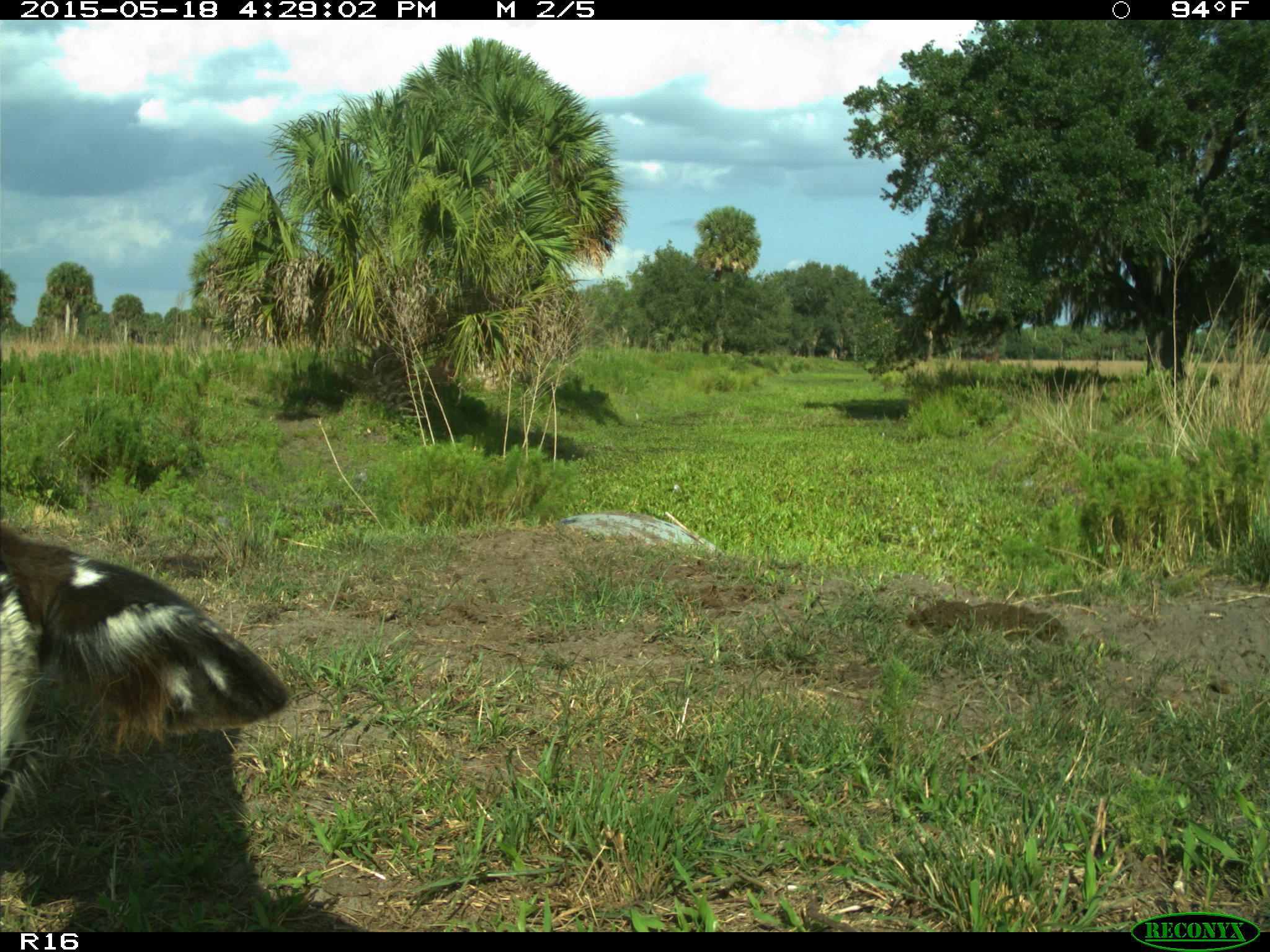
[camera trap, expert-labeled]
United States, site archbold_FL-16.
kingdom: Animalia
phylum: Chordata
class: Mammalia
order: Artiodactyla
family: Bovidae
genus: Bos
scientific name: Bos taurus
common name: domestic cow